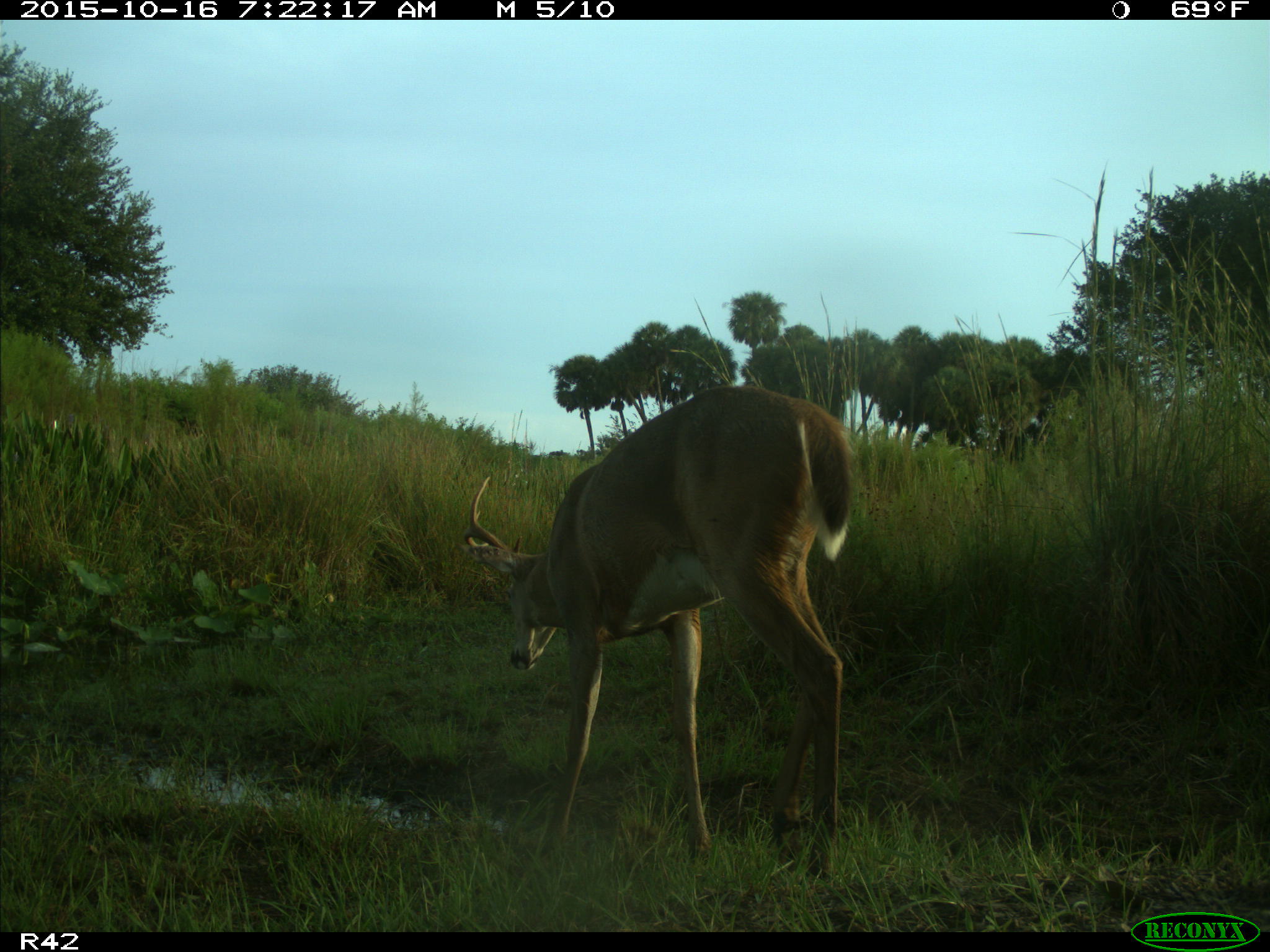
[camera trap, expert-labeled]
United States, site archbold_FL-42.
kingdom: Animalia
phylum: Chordata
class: Mammalia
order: Artiodactyla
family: Cervidae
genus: Odocoileus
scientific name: Odocoileus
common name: deer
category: unidentified deer